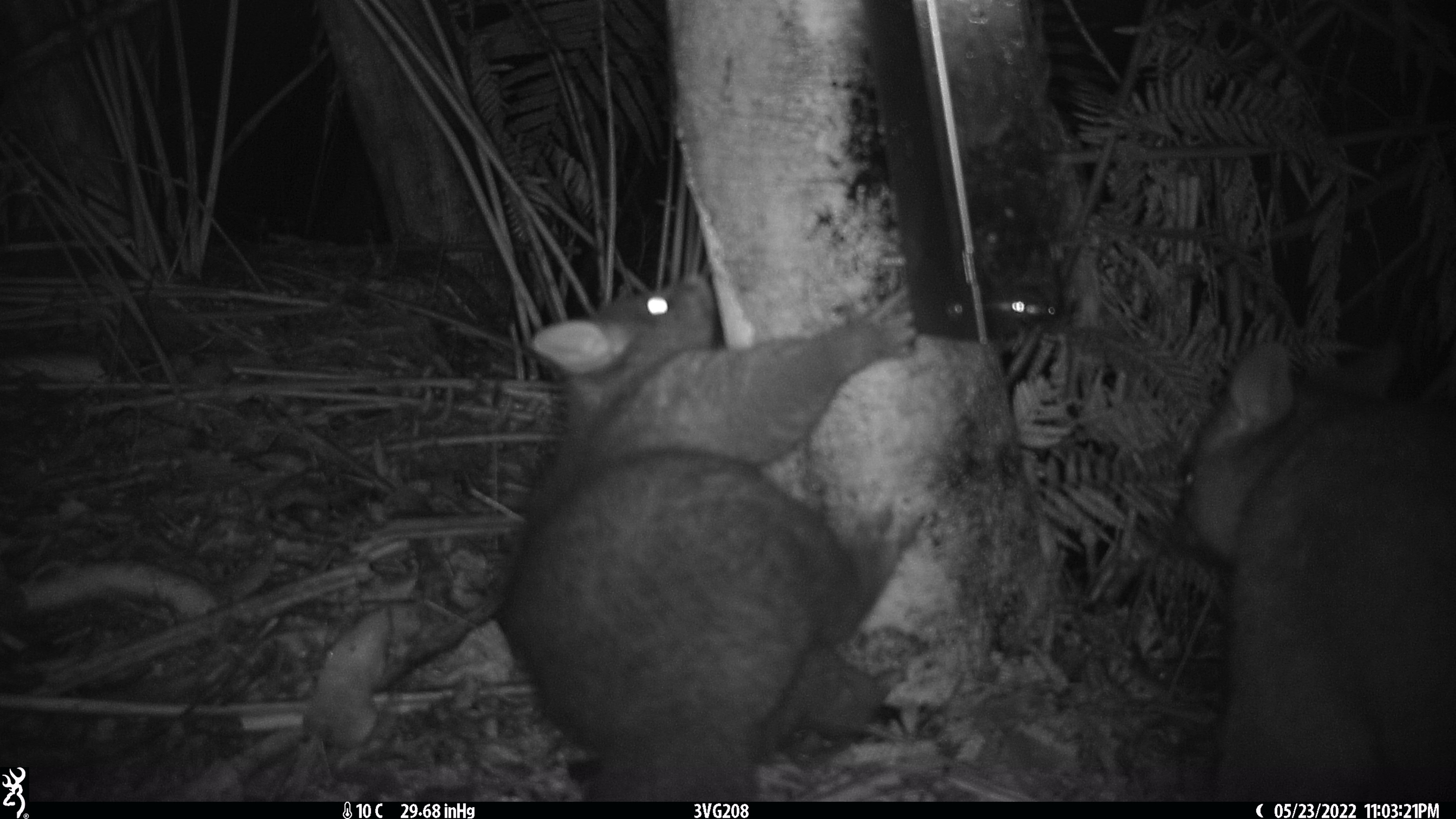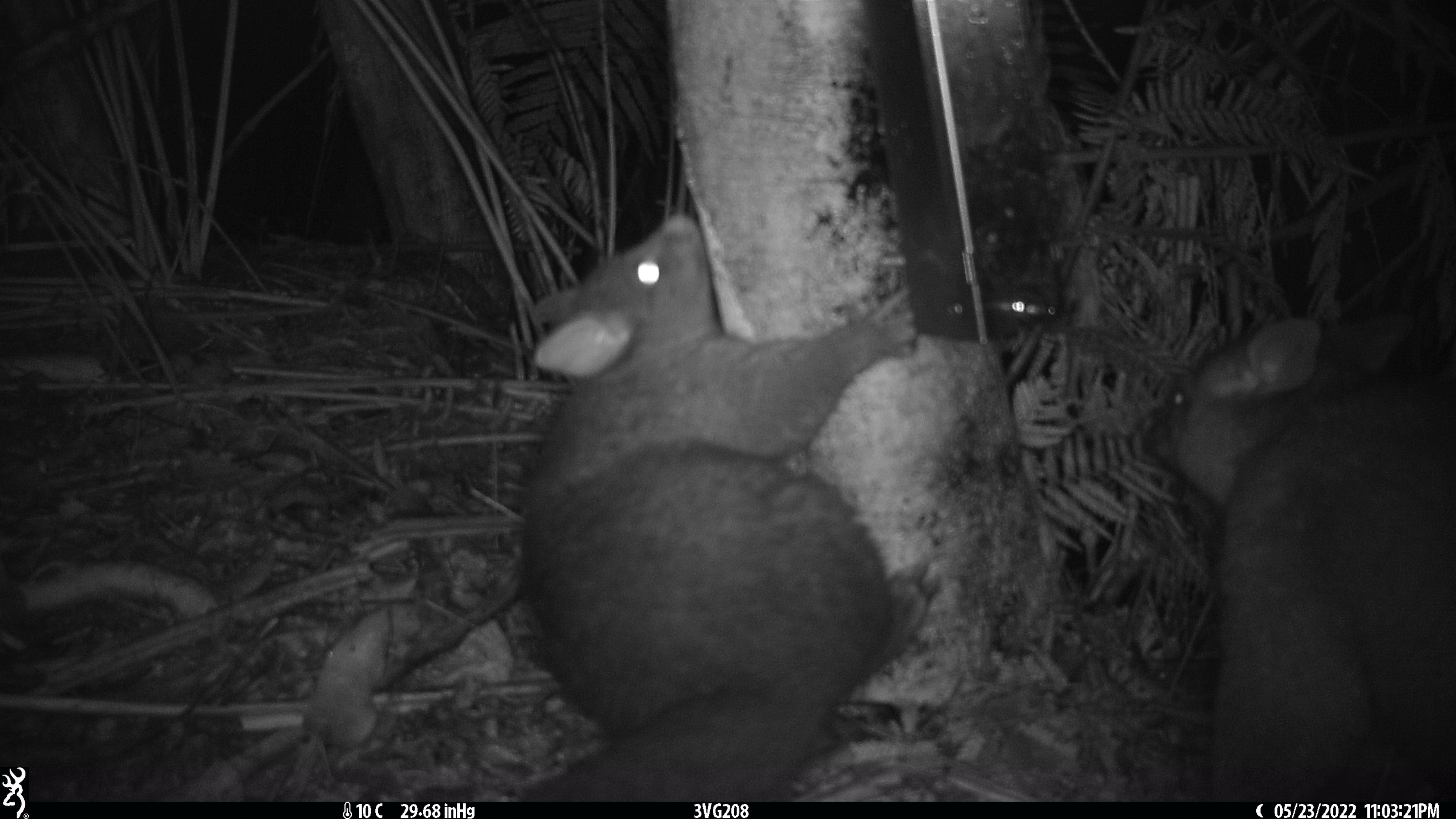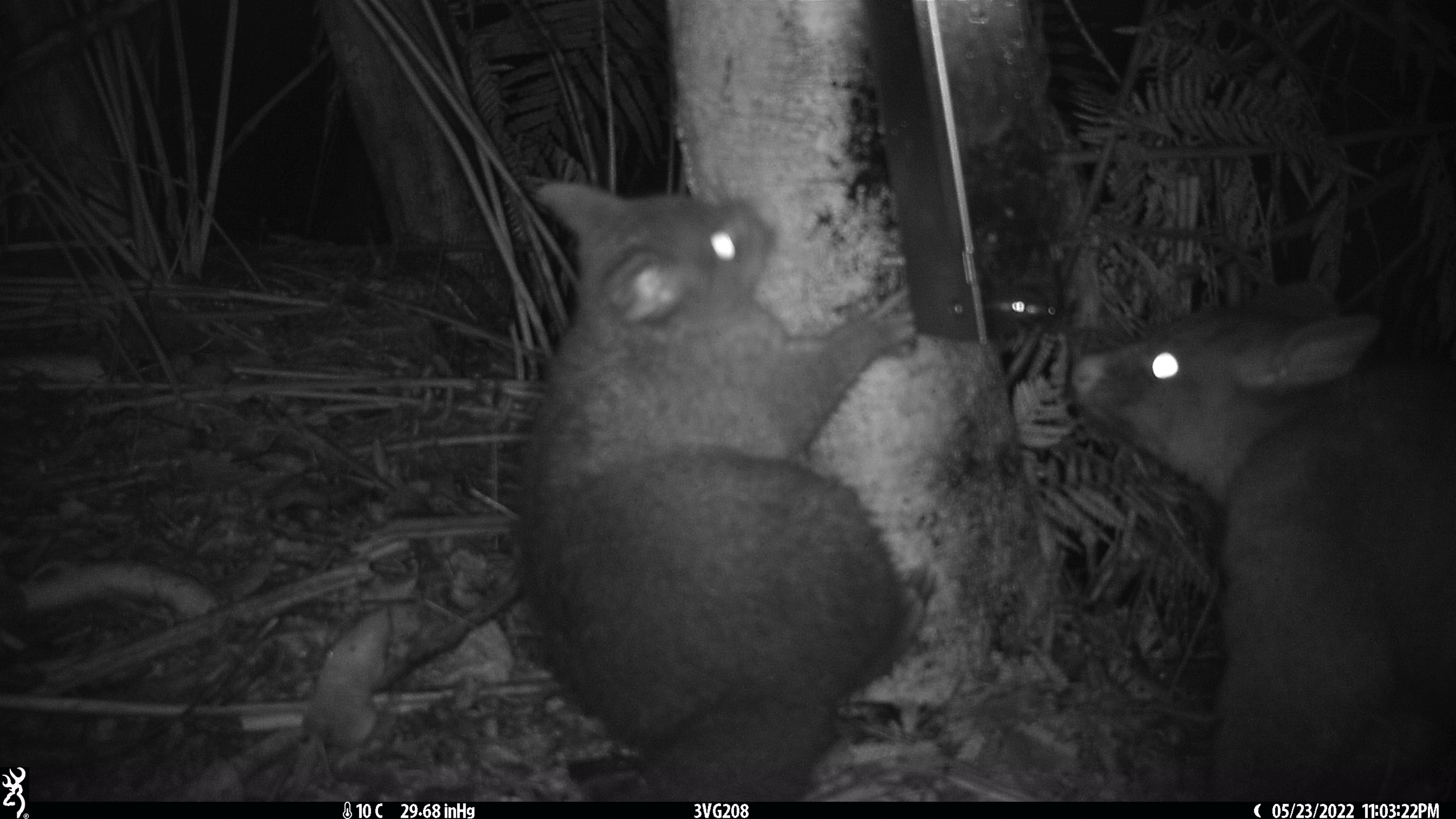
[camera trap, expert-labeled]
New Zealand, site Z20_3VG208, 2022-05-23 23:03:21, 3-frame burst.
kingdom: Animalia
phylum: Chordata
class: Mammalia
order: Diprotodontia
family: Phalangeridae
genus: Trichosurus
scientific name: Trichosurus vulpecula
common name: common brushtail possum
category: possum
Possum (common brushtail possum) (Trichosurus vulpecula).